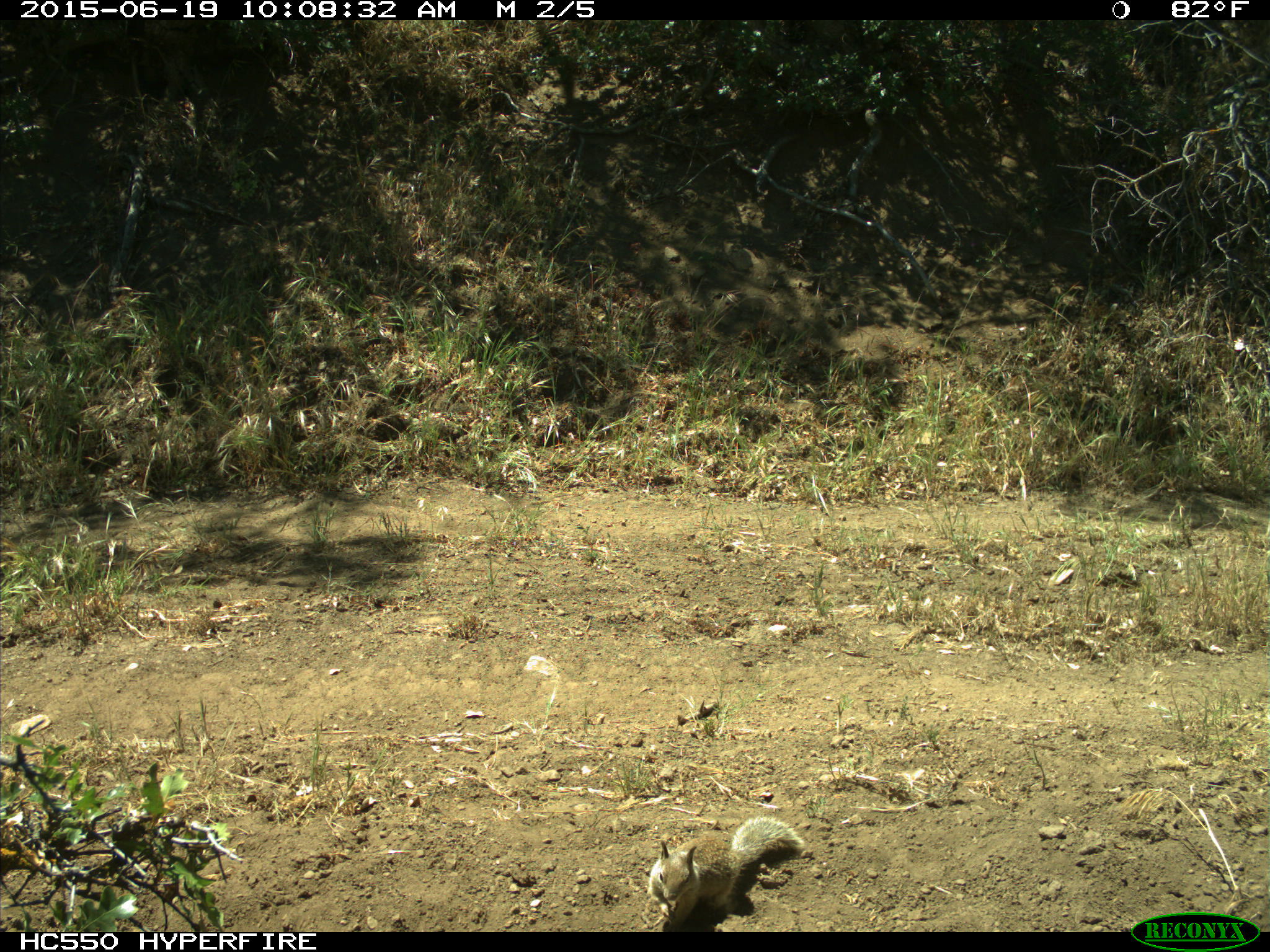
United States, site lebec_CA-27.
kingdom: Animalia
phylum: Chordata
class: Mammalia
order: Rodentia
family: Sciuridae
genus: Otospermophilus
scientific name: Otospermophilus beecheyi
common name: california ground squirrel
Otospermophilus beecheyi (california ground squirrel).